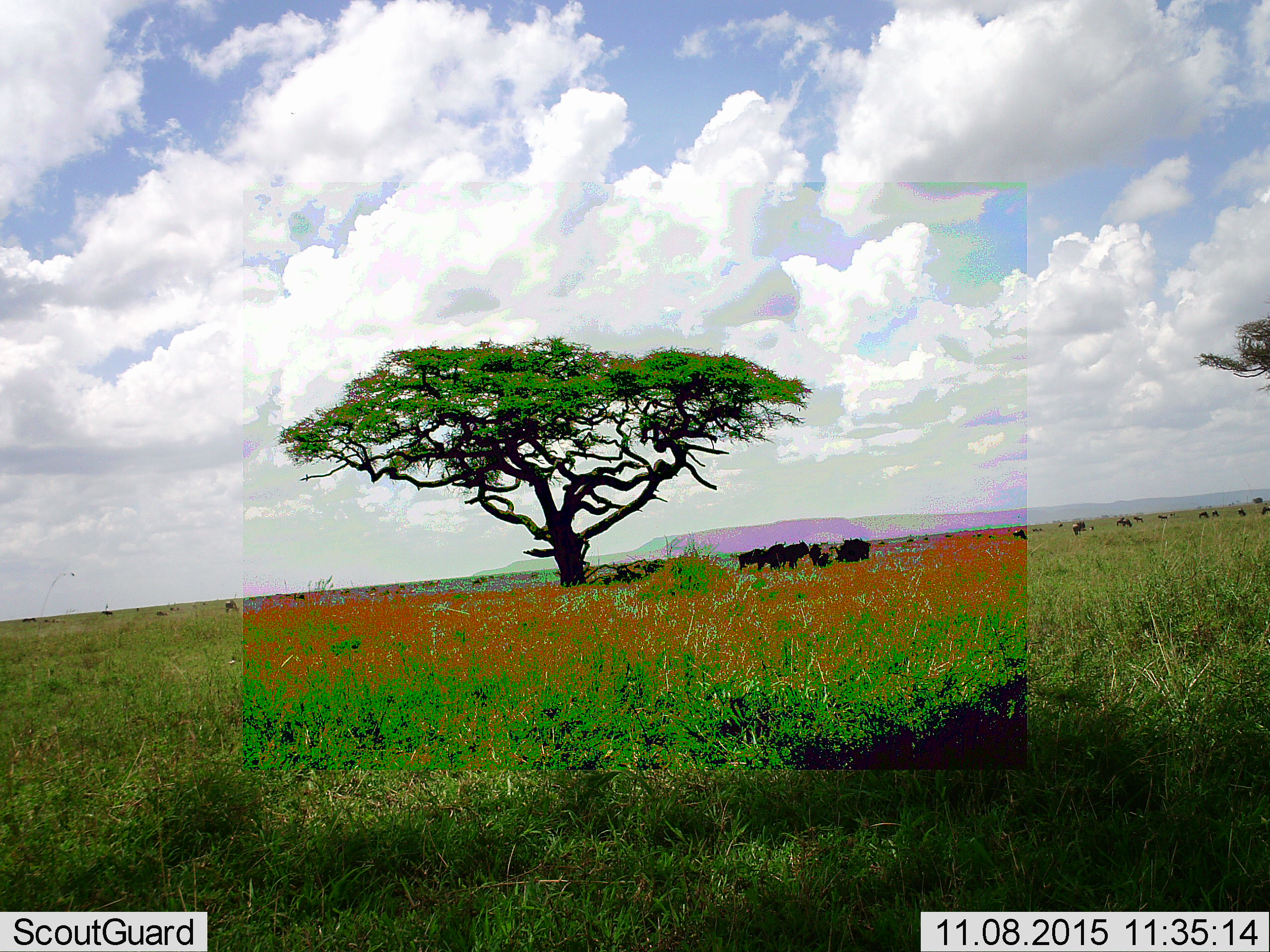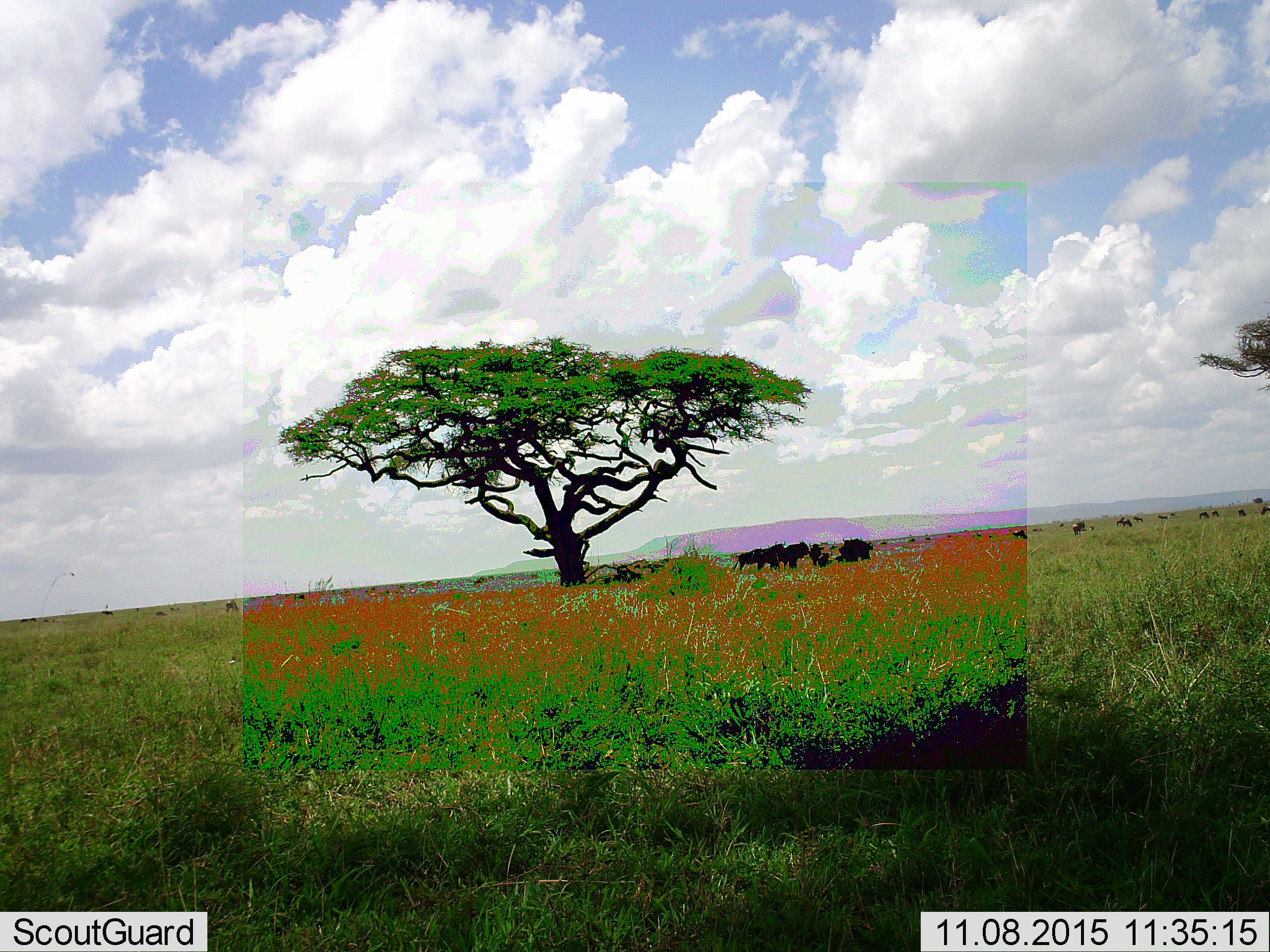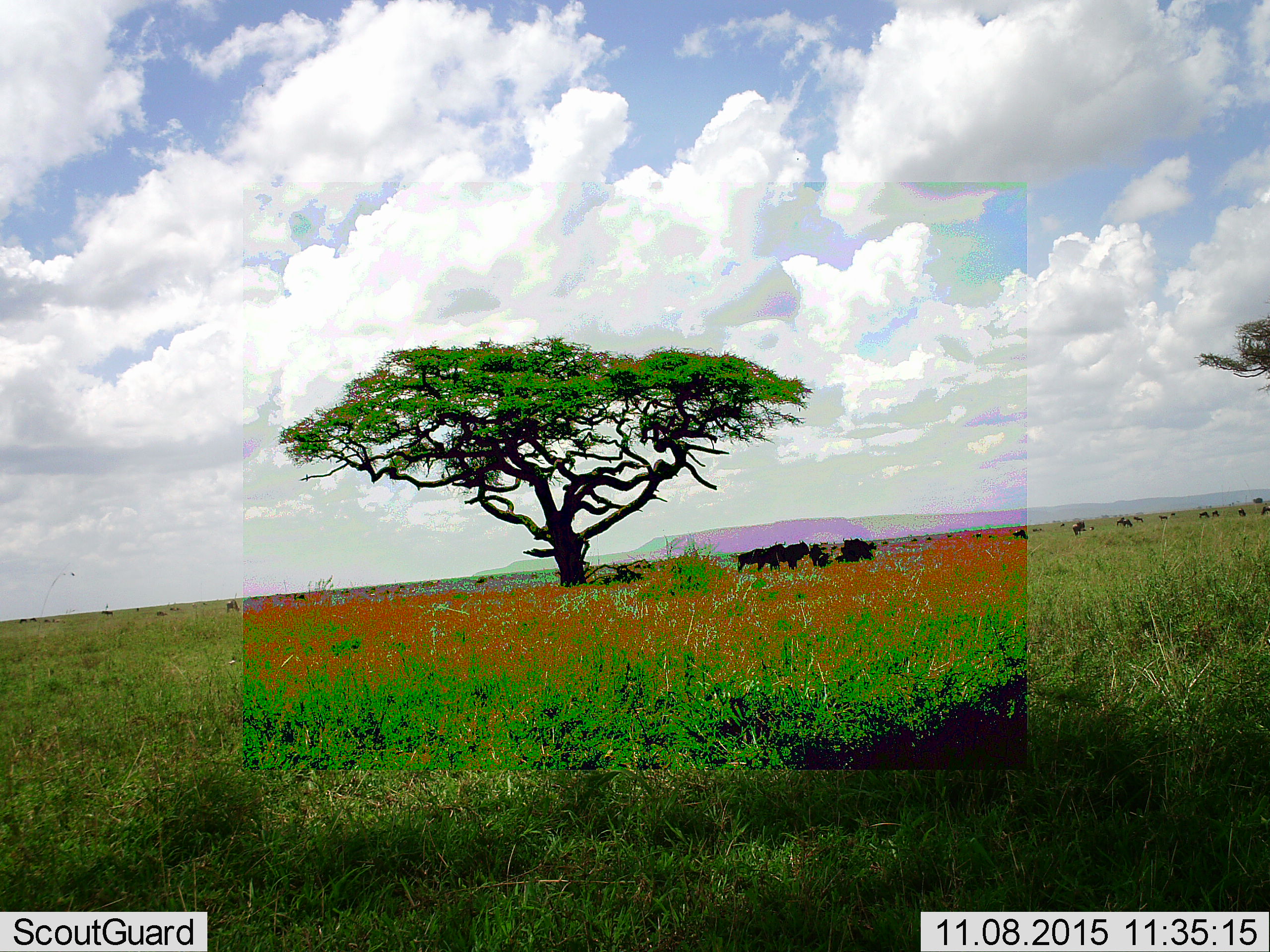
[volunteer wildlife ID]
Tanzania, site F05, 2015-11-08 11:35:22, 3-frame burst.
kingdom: Animalia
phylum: Chordata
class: Mammalia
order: Artiodactyla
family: Bovidae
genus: Connochaetes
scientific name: Connochaetes taurinus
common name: blue wildebeest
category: wildebeest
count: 11-50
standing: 93%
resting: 43%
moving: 50%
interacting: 0%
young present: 21%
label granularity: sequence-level